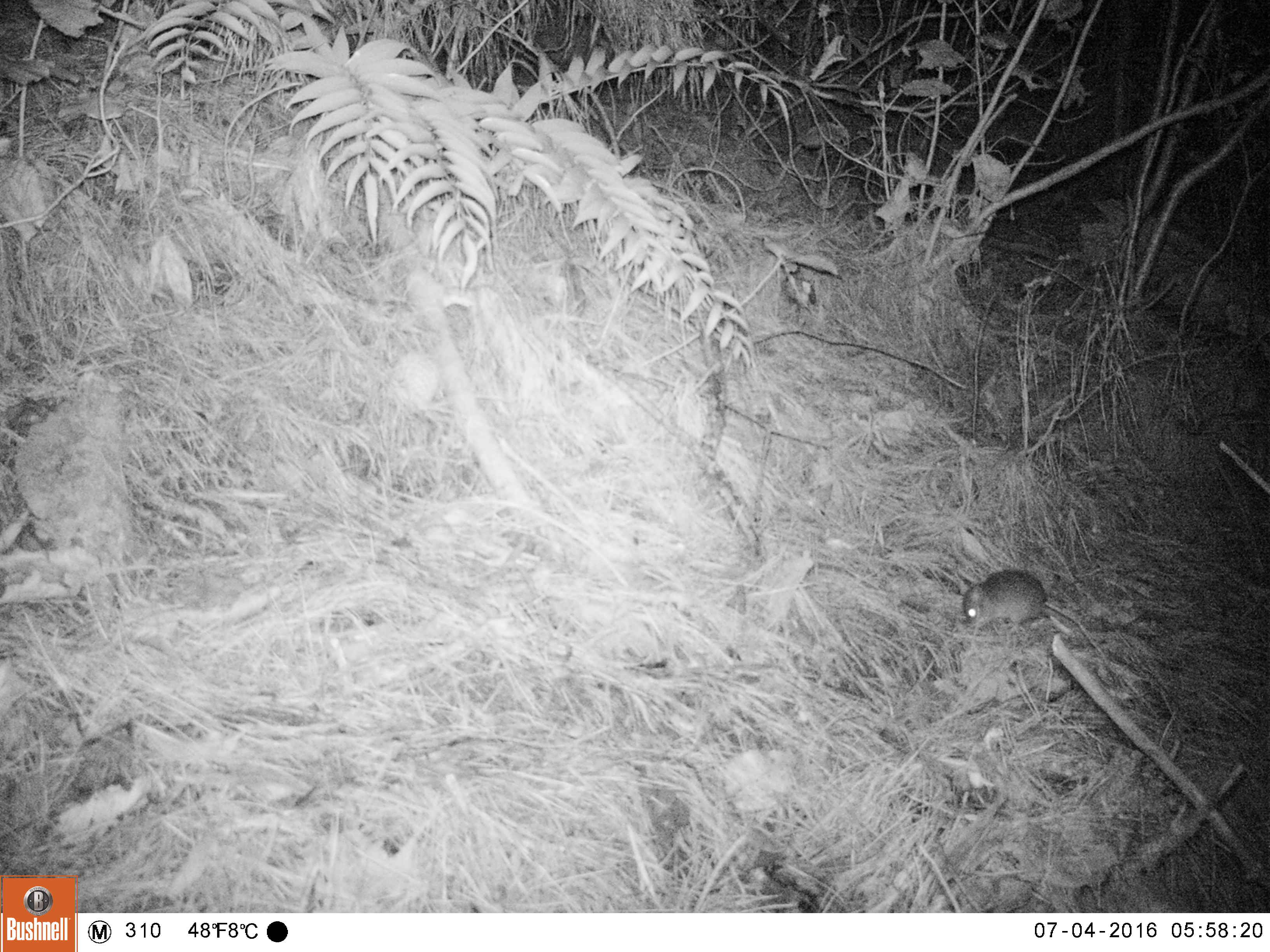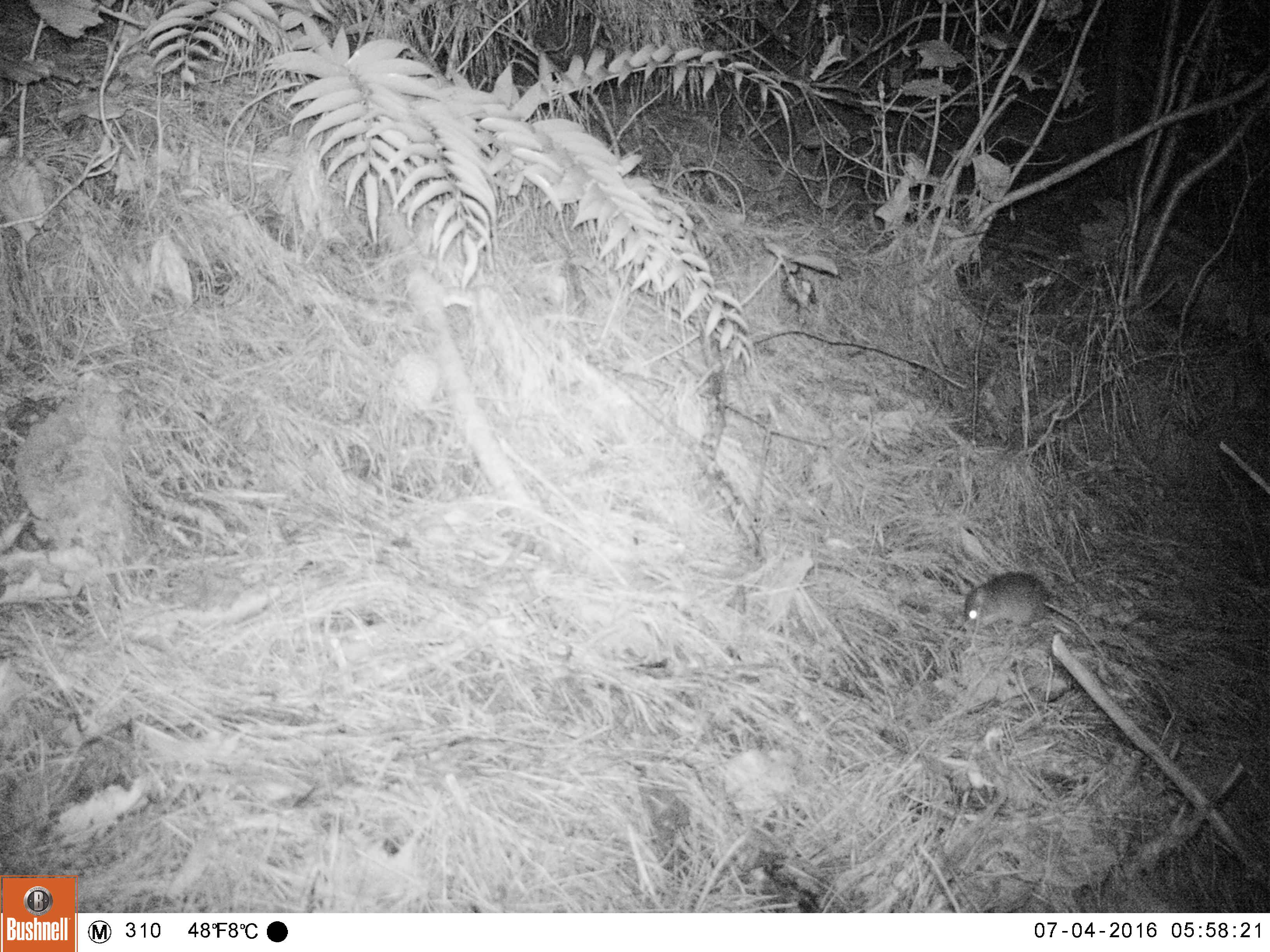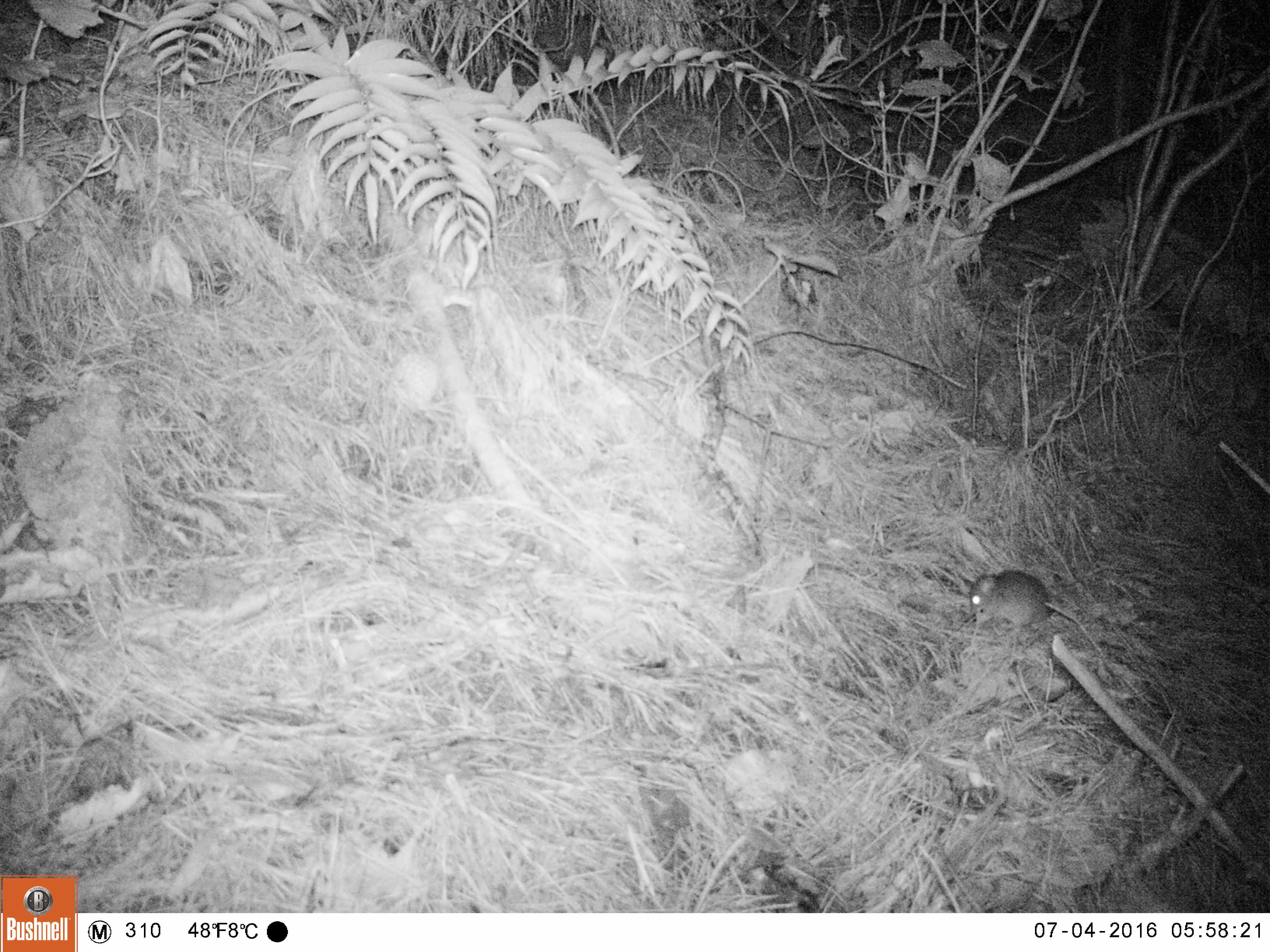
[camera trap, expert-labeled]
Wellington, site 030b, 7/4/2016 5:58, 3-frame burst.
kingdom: Animalia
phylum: Chordata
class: Mammalia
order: Rodentia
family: Muridae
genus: Mus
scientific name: Mus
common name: mouse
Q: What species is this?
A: Mouse (Mus).